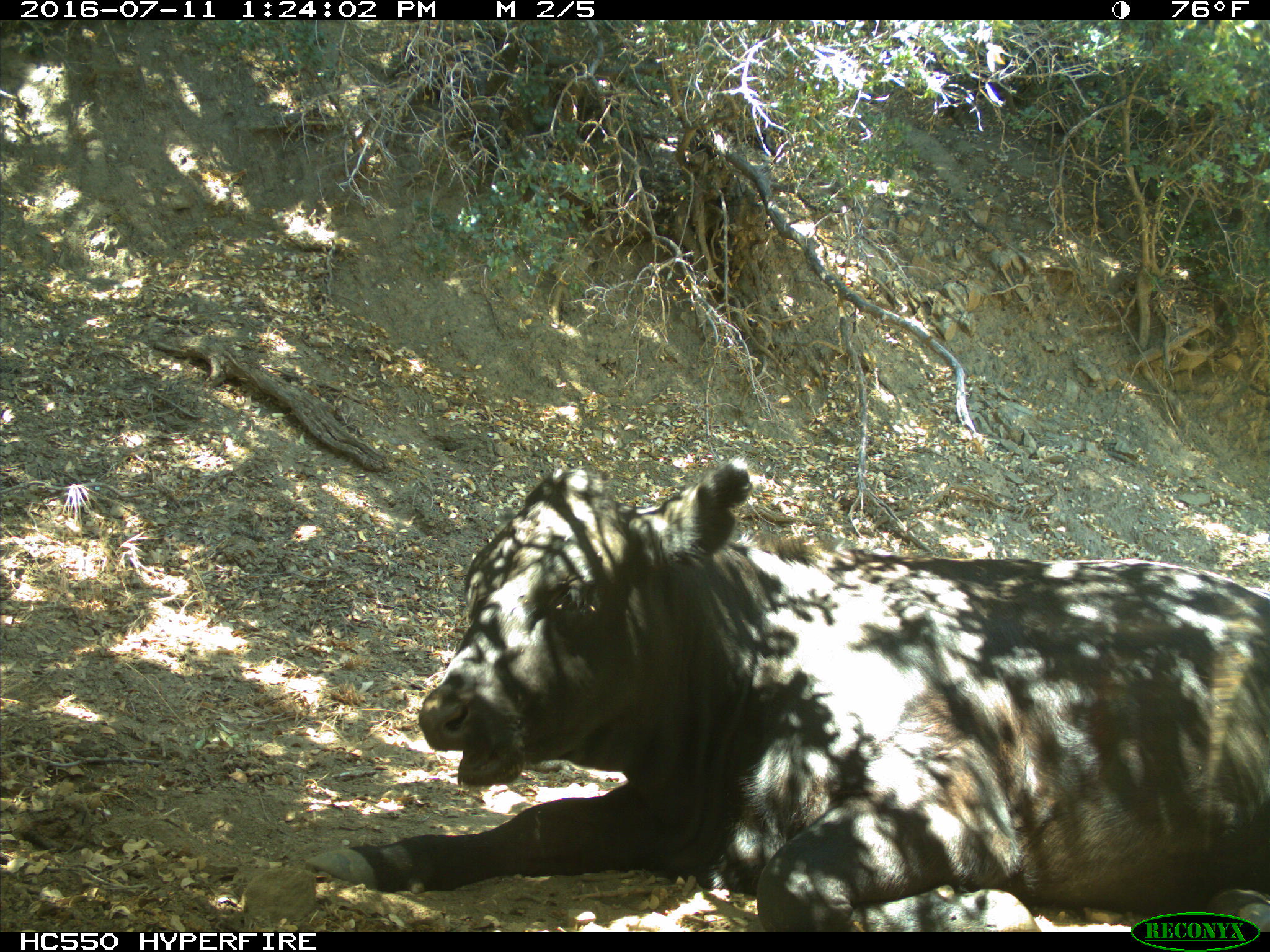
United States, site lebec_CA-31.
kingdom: Animalia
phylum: Chordata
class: Mammalia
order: Artiodactyla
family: Bovidae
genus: Bos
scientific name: Bos taurus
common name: domestic cow